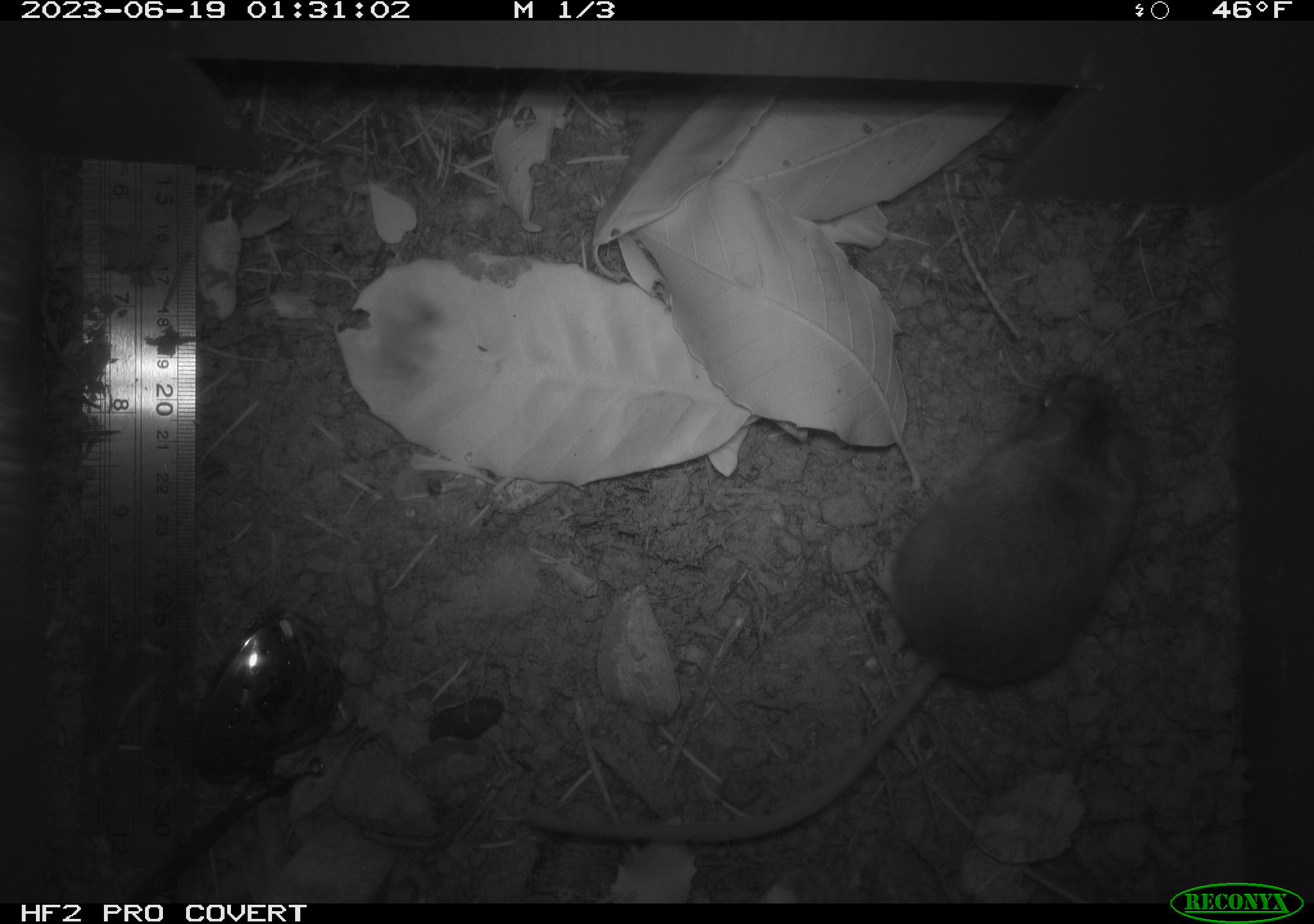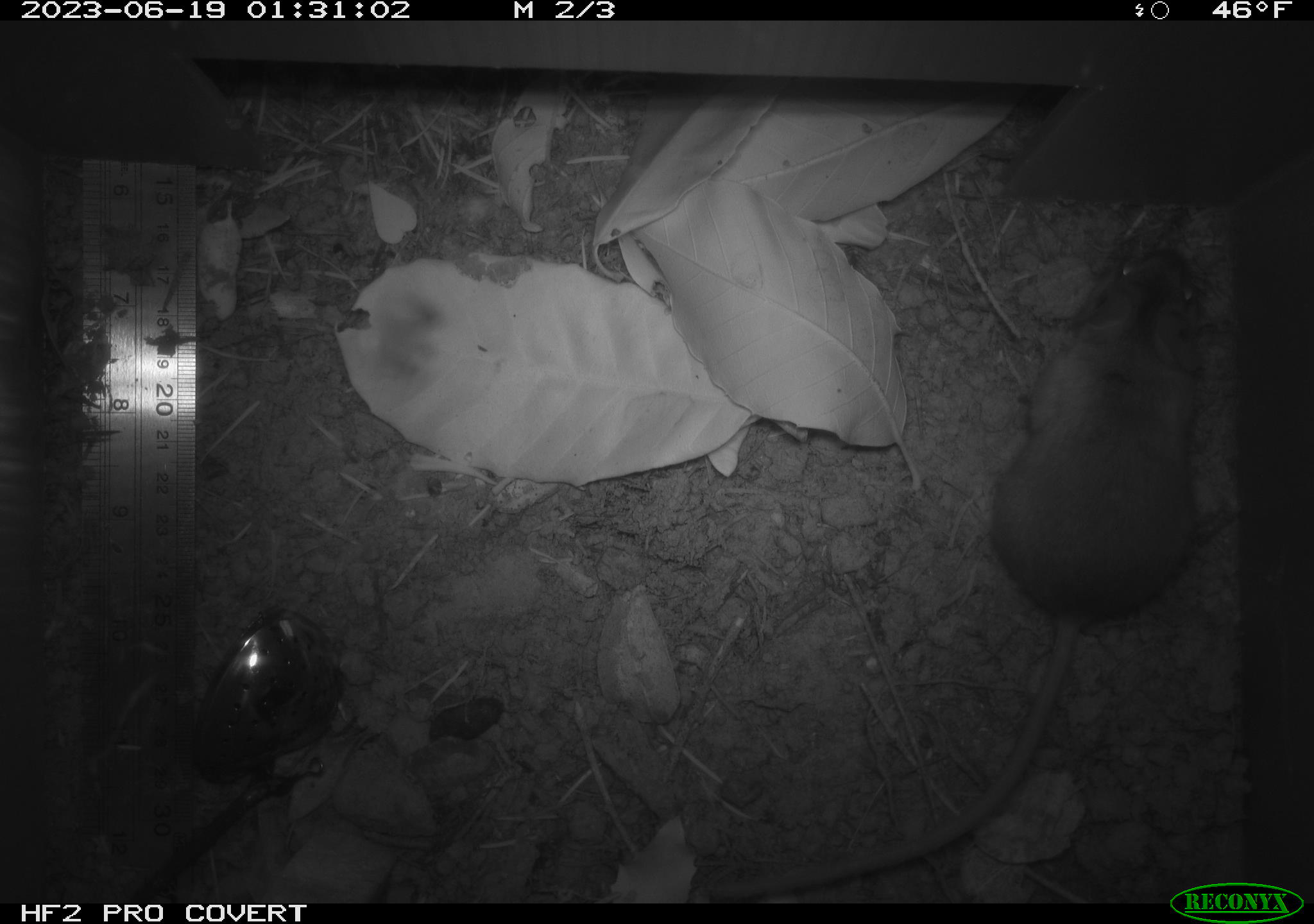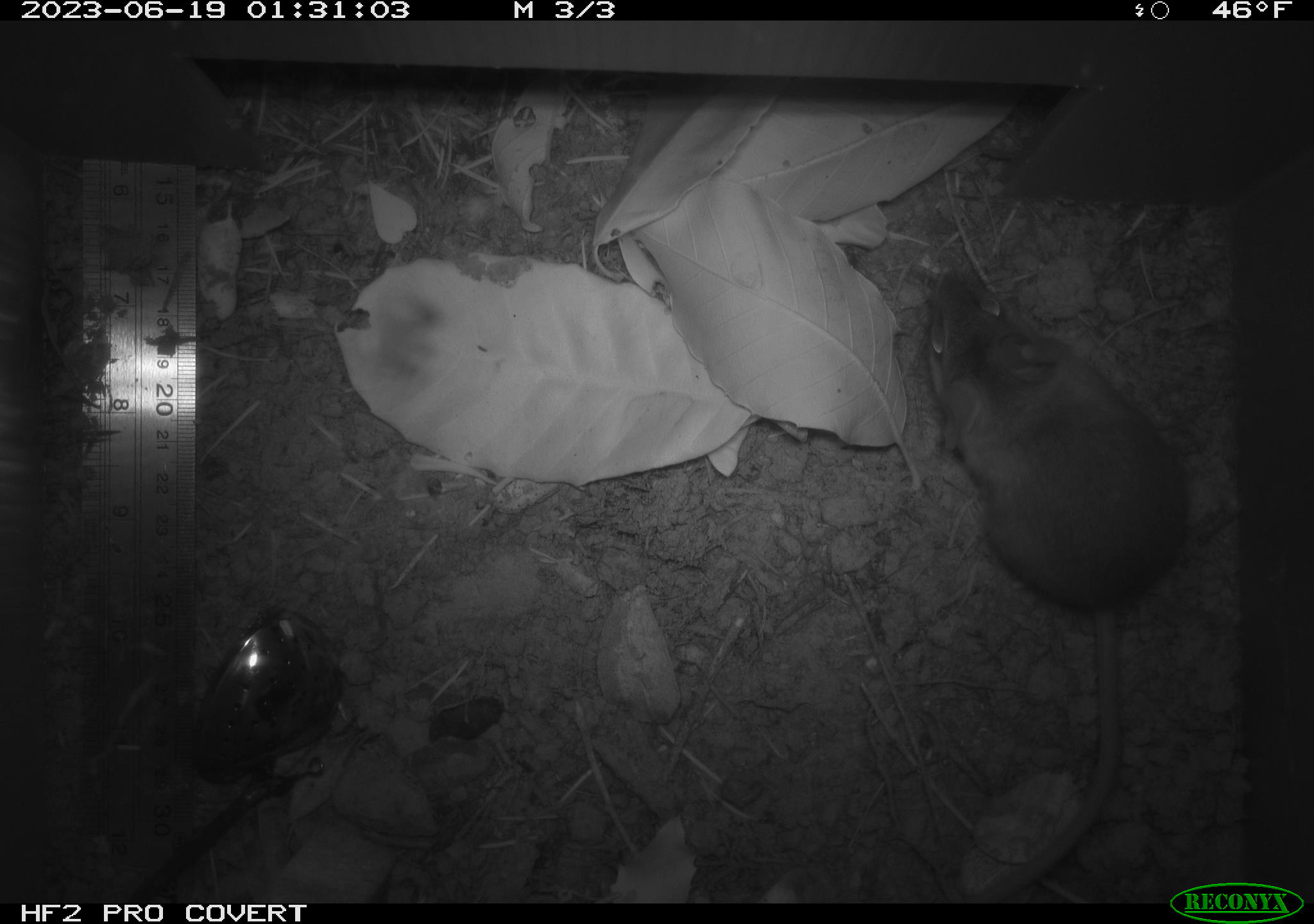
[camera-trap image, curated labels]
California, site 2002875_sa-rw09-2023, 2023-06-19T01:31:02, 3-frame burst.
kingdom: Animalia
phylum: Chordata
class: Mammalia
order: Rodentia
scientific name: Rodentia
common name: mouse species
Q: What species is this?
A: Mouse species (Rodentia).